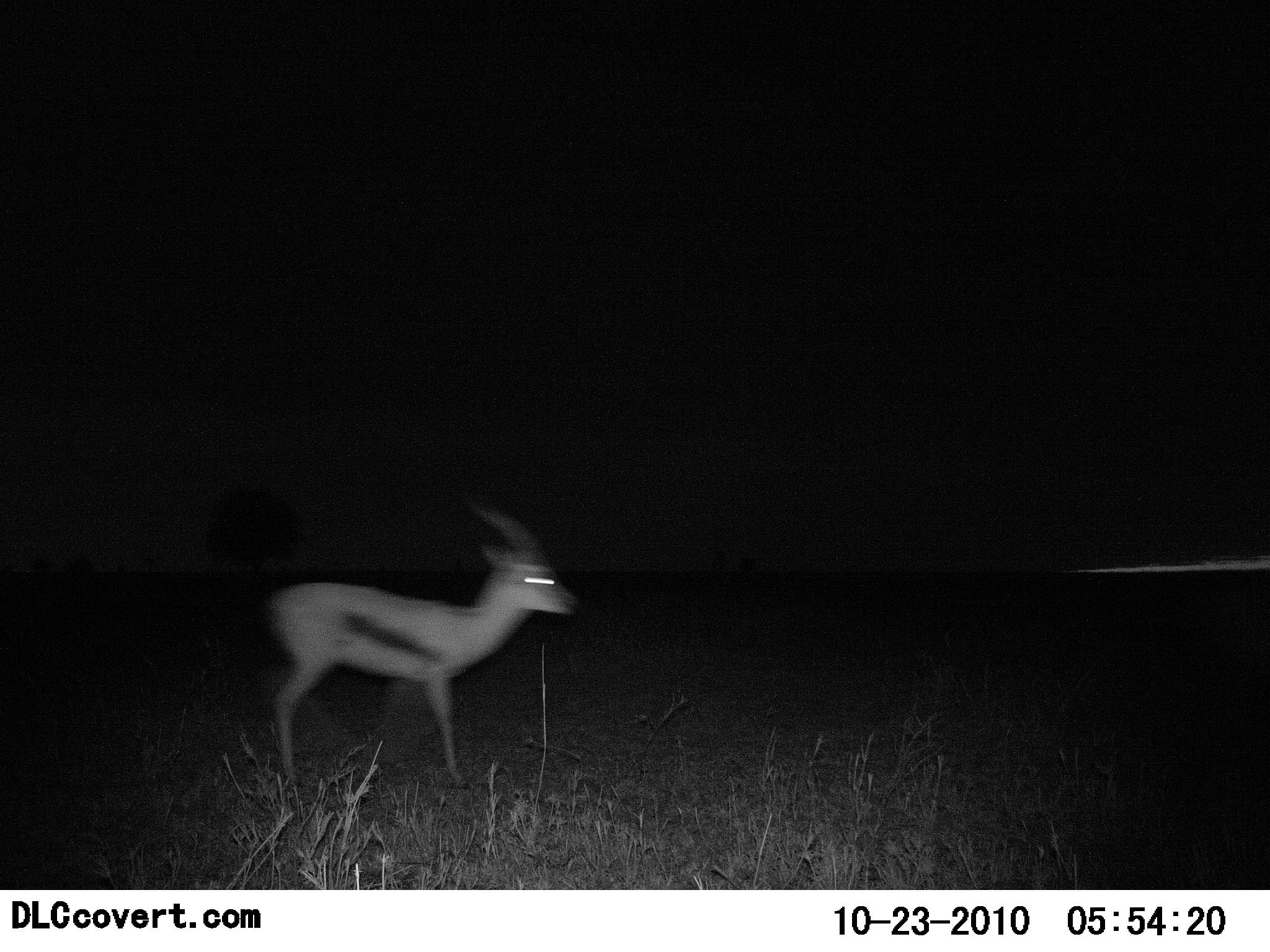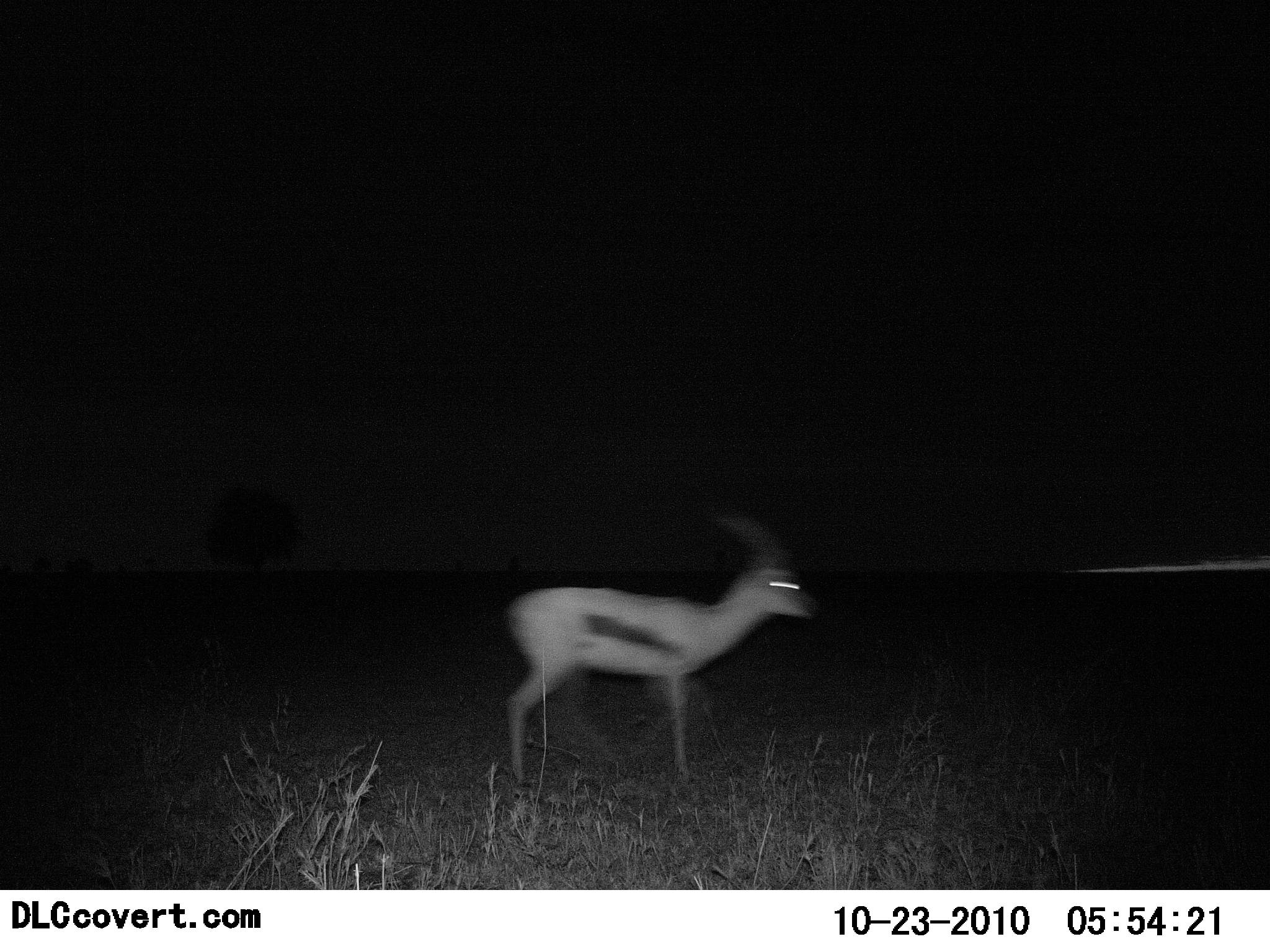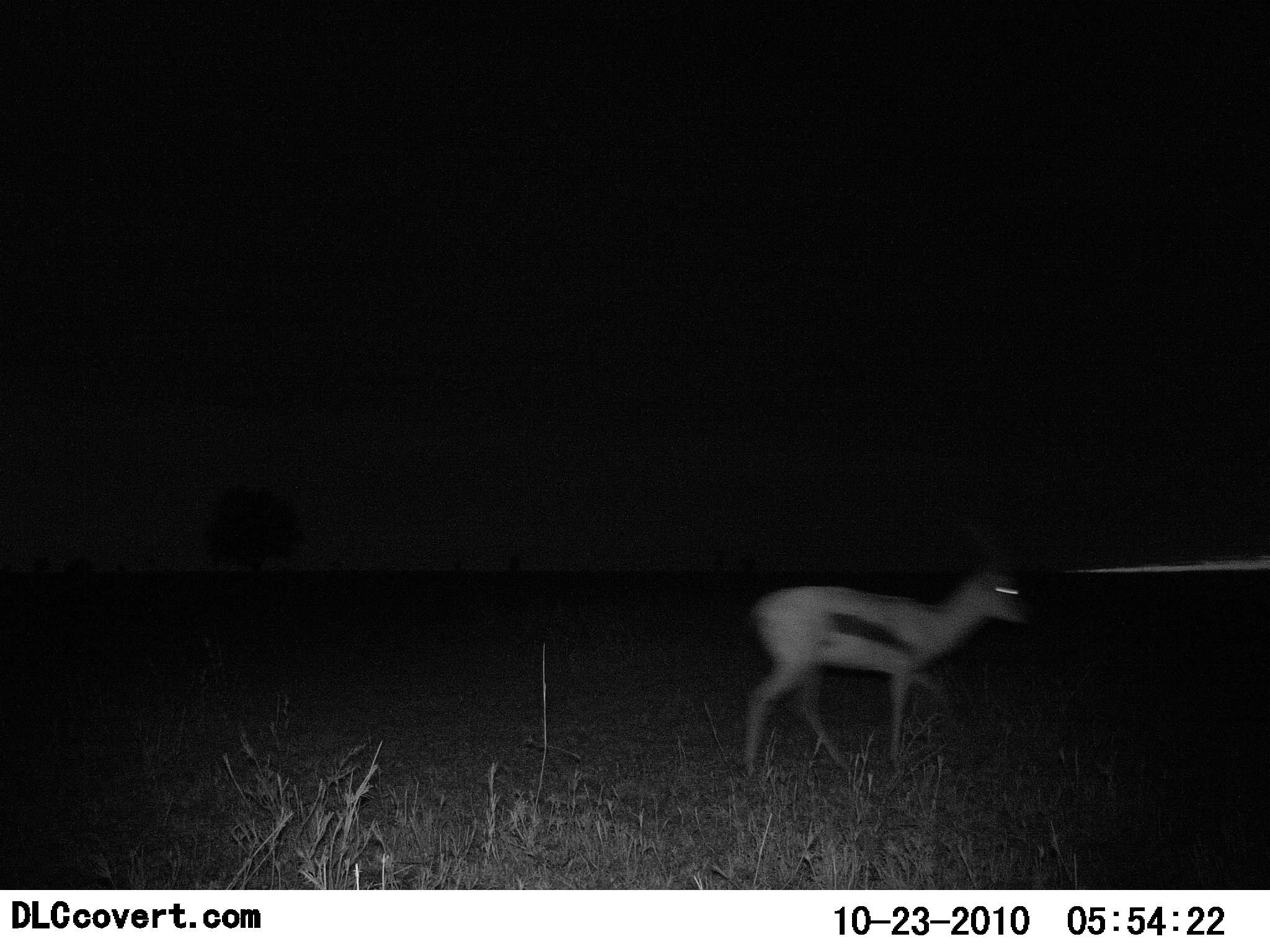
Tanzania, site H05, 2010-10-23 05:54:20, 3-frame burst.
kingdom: Animalia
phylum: Chordata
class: Mammalia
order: Artiodactyla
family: Bovidae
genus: Eudorcas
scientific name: Eudorcas thomsonii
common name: thomson's gazelle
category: gazellethomsons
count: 1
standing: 0%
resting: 0%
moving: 100%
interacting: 0%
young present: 0%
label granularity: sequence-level